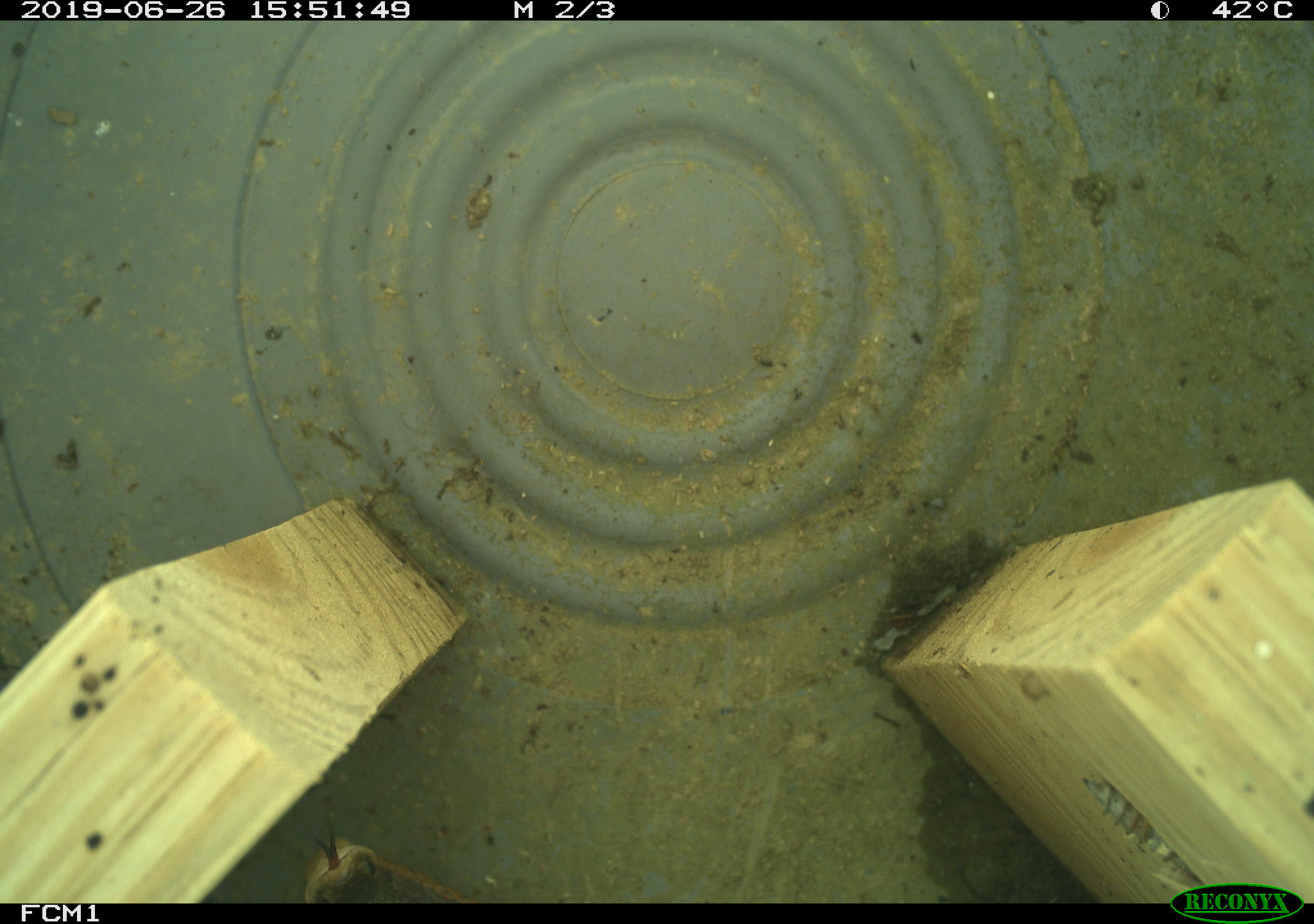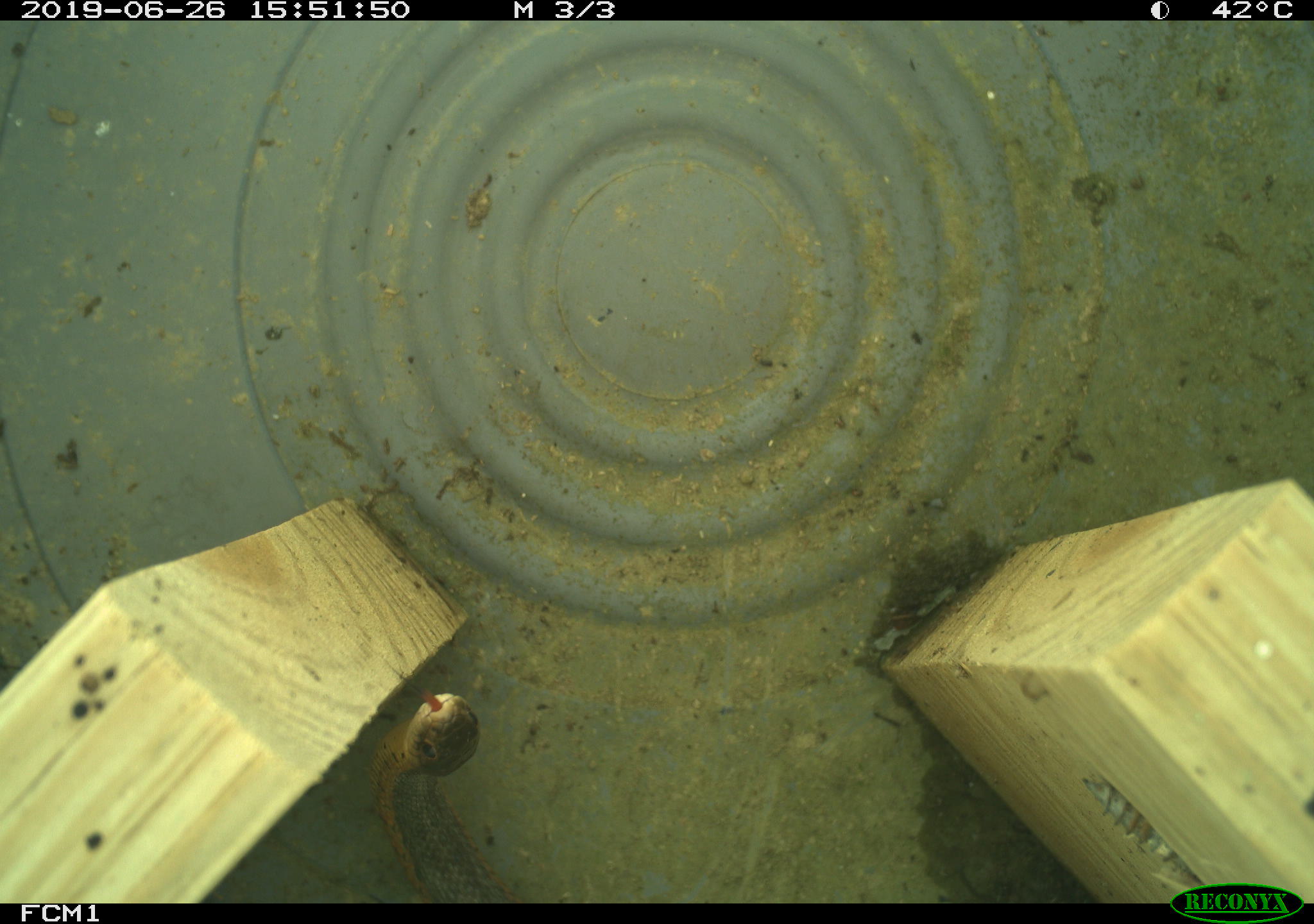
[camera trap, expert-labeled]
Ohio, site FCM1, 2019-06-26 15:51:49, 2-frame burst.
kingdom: Animalia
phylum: Chordata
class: Reptilia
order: Squamata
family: Colubridae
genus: Thamnophis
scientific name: Thamnophis sirtalis sirtalis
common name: eastern gartersnake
Eastern gartersnake (Thamnophis sirtalis sirtalis).